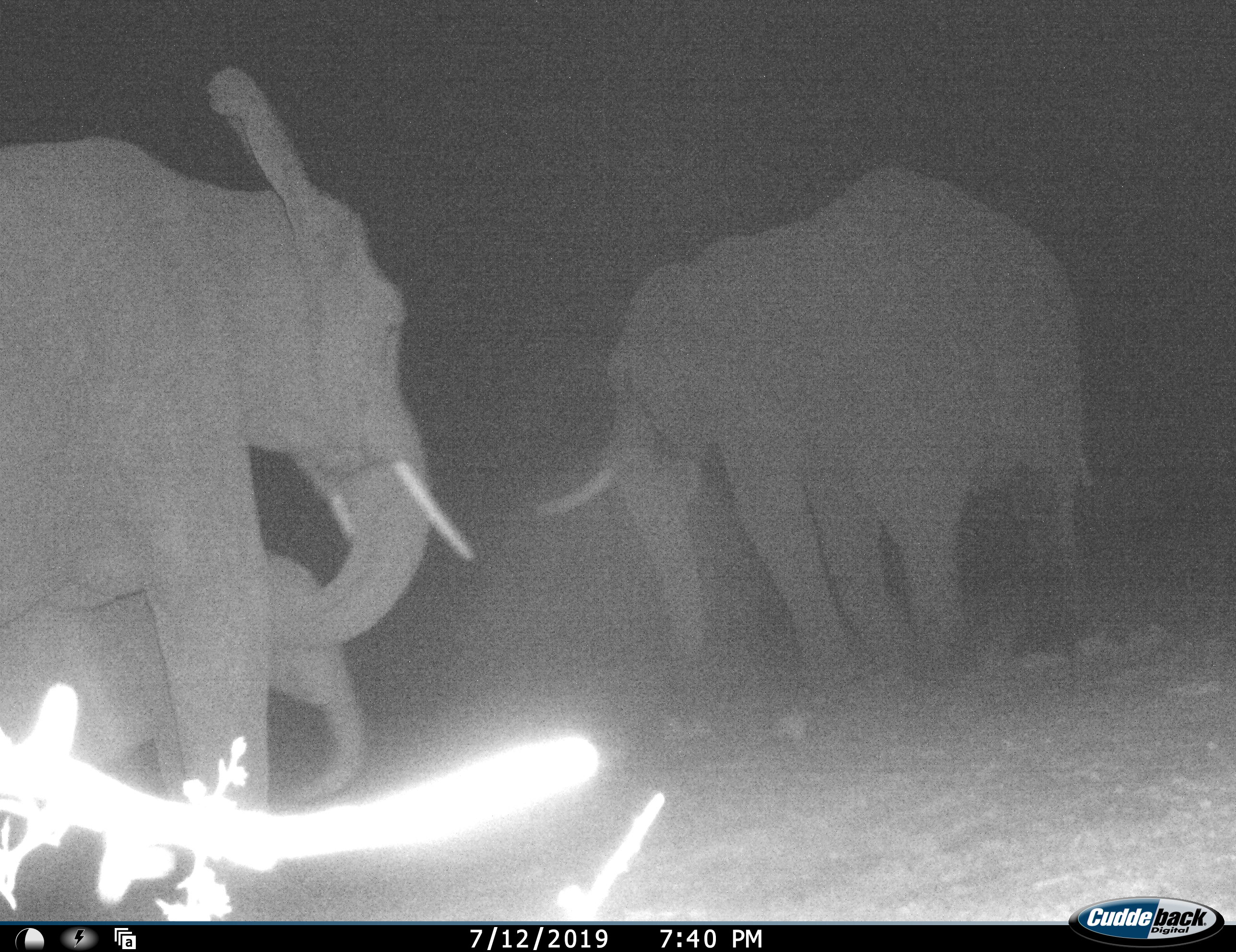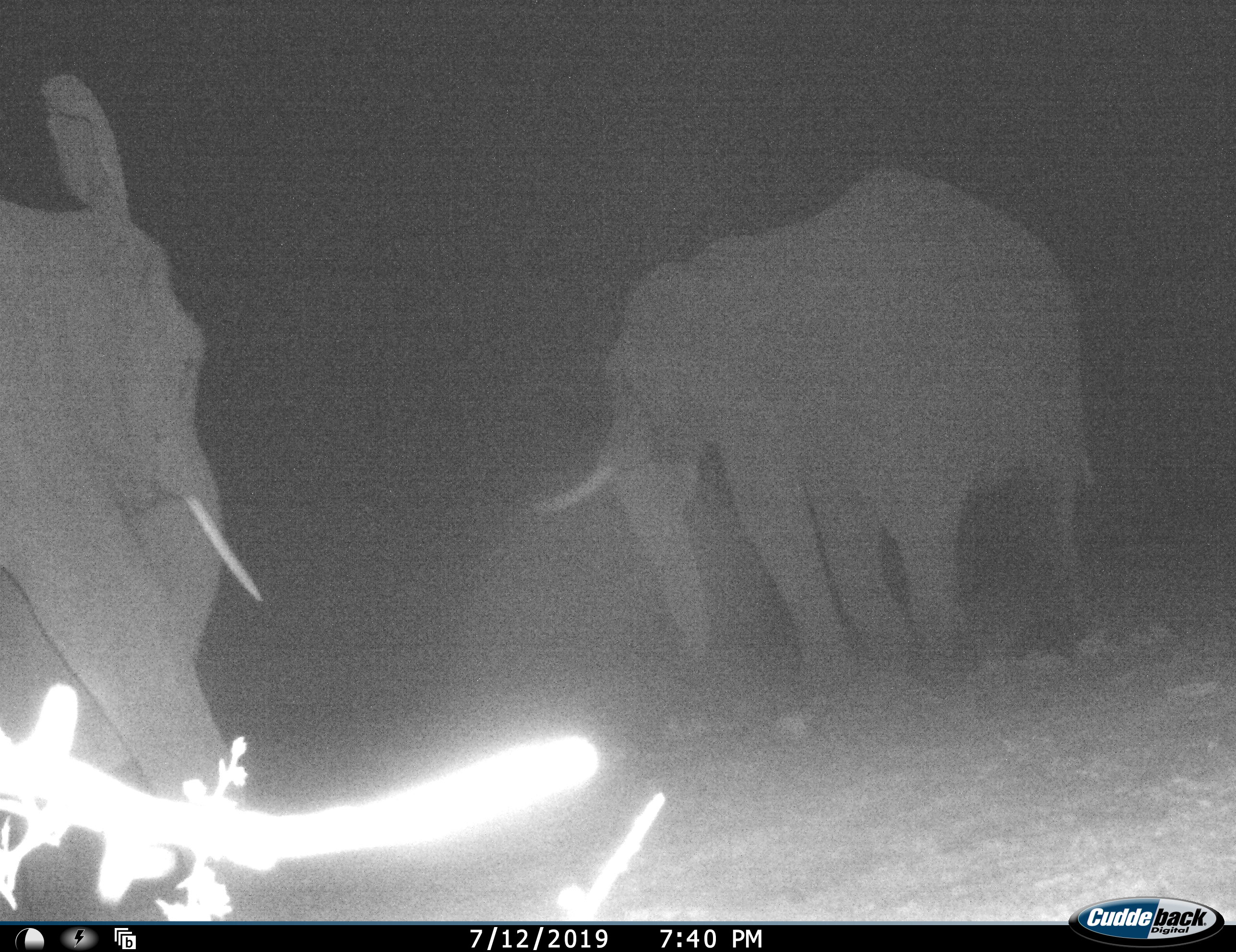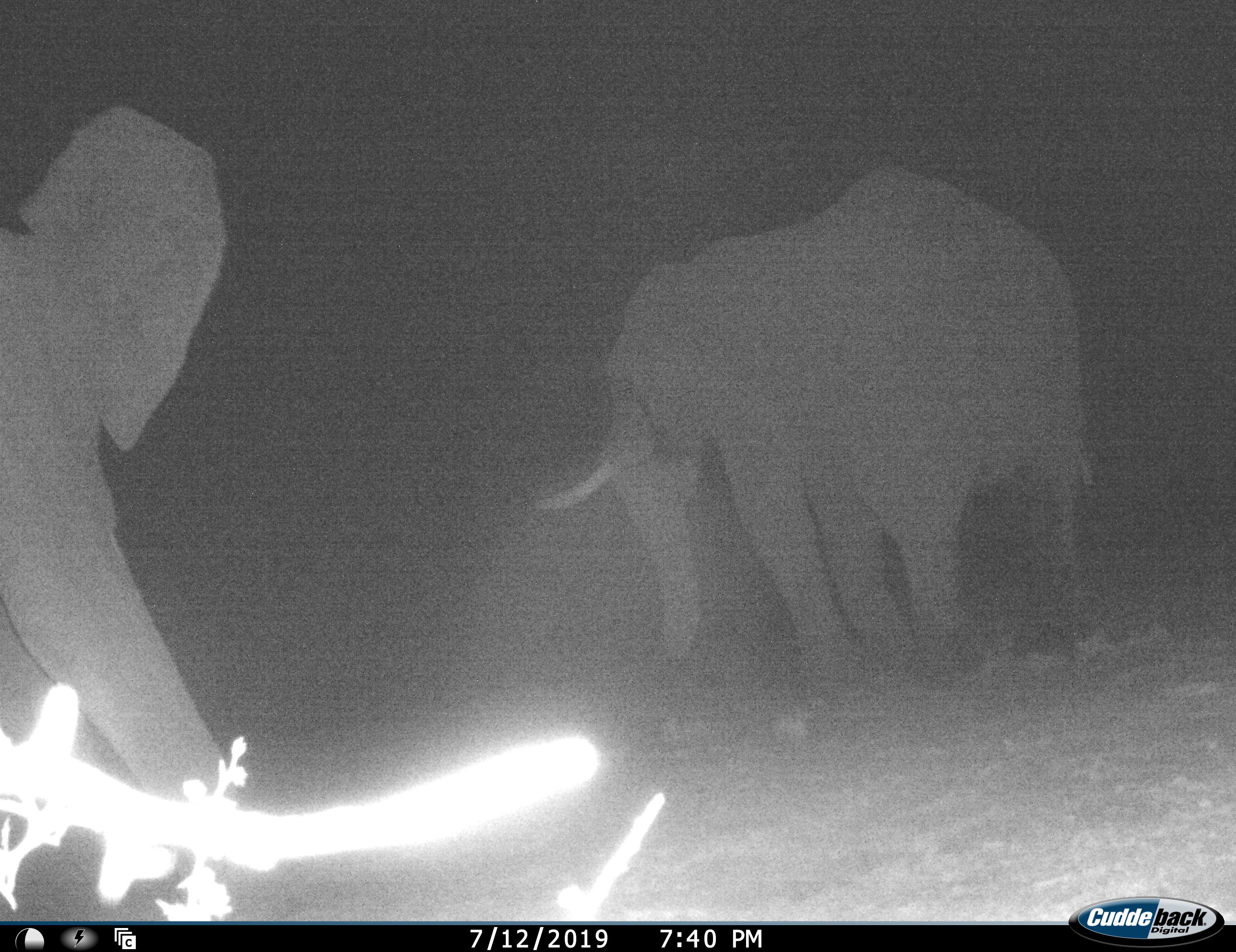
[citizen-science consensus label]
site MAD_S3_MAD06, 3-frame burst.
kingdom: Animalia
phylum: Chordata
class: Mammalia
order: Proboscidea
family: Elephantidae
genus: Loxodonta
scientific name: Loxodonta africana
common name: african bush elephant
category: elephant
Elephant (african bush elephant) (Loxodonta africana), count 3. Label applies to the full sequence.